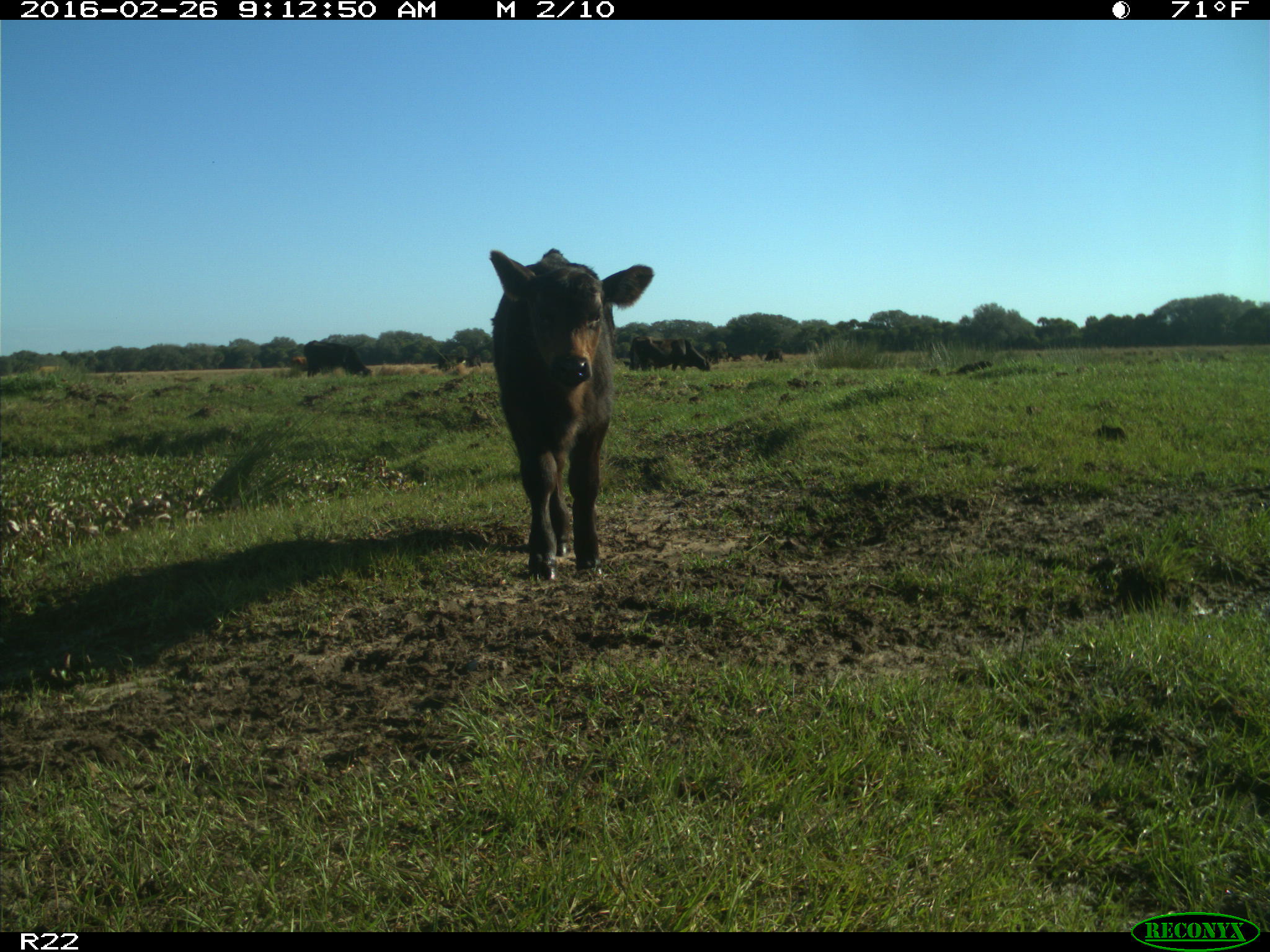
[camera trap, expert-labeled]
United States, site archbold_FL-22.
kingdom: Animalia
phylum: Chordata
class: Mammalia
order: Artiodactyla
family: Bovidae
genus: Bos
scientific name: Bos taurus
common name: domestic cow